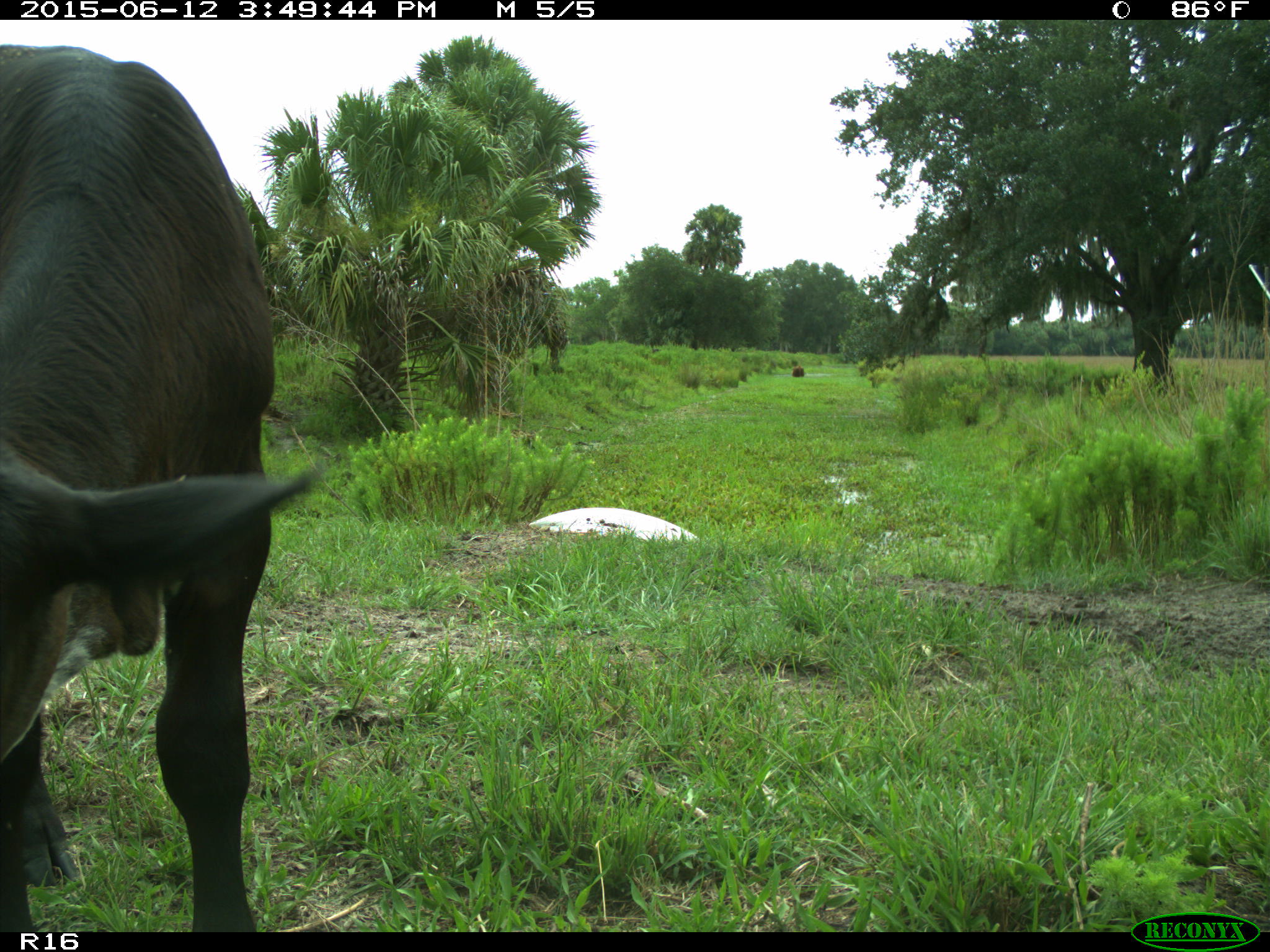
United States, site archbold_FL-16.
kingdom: Animalia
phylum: Chordata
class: Mammalia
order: Artiodactyla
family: Bovidae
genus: Bos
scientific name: Bos taurus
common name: domestic cow